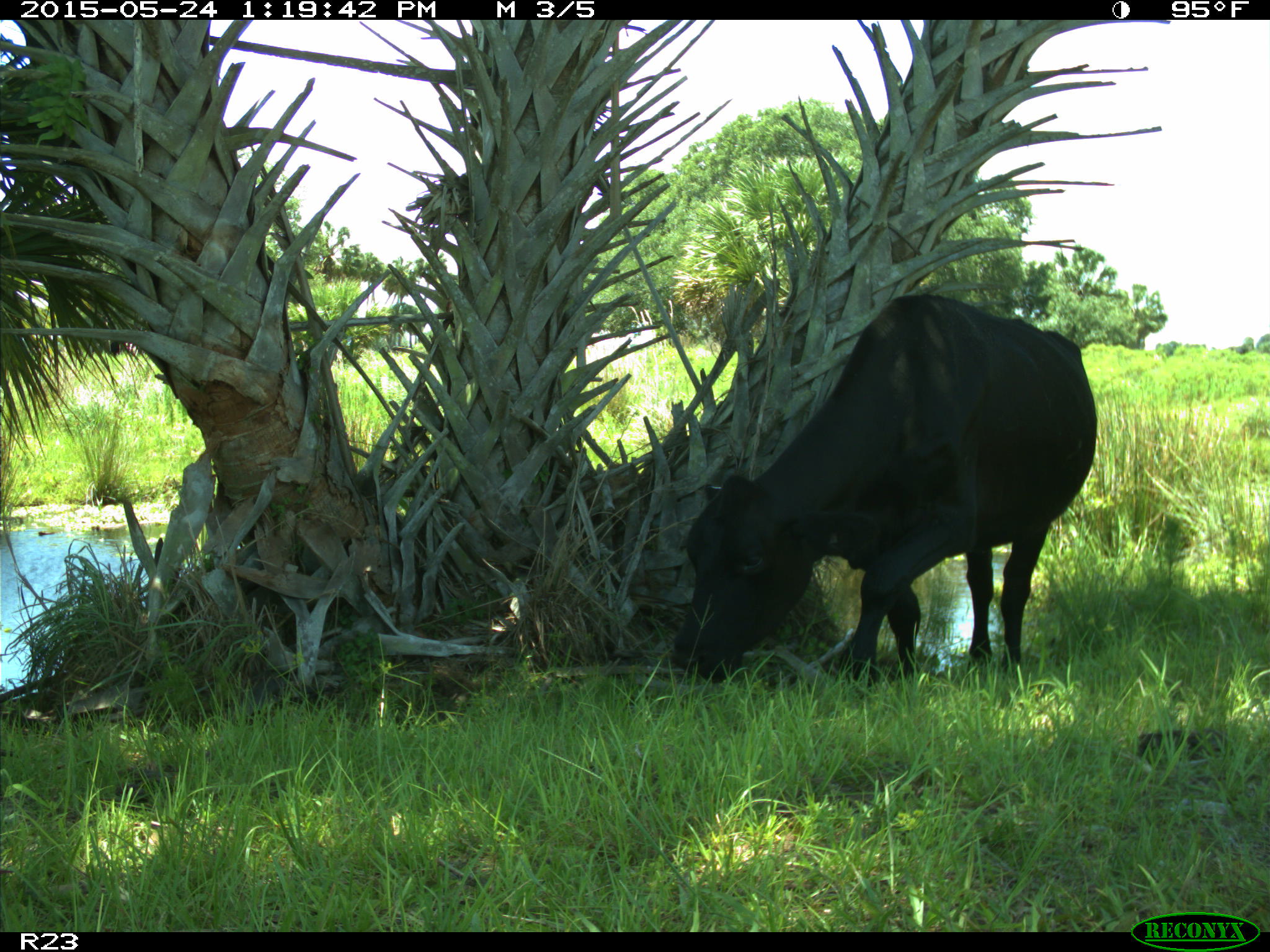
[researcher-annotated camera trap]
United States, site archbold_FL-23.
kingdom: Animalia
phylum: Chordata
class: Mammalia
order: Artiodactyla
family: Bovidae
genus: Bos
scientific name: Bos taurus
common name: domestic cow